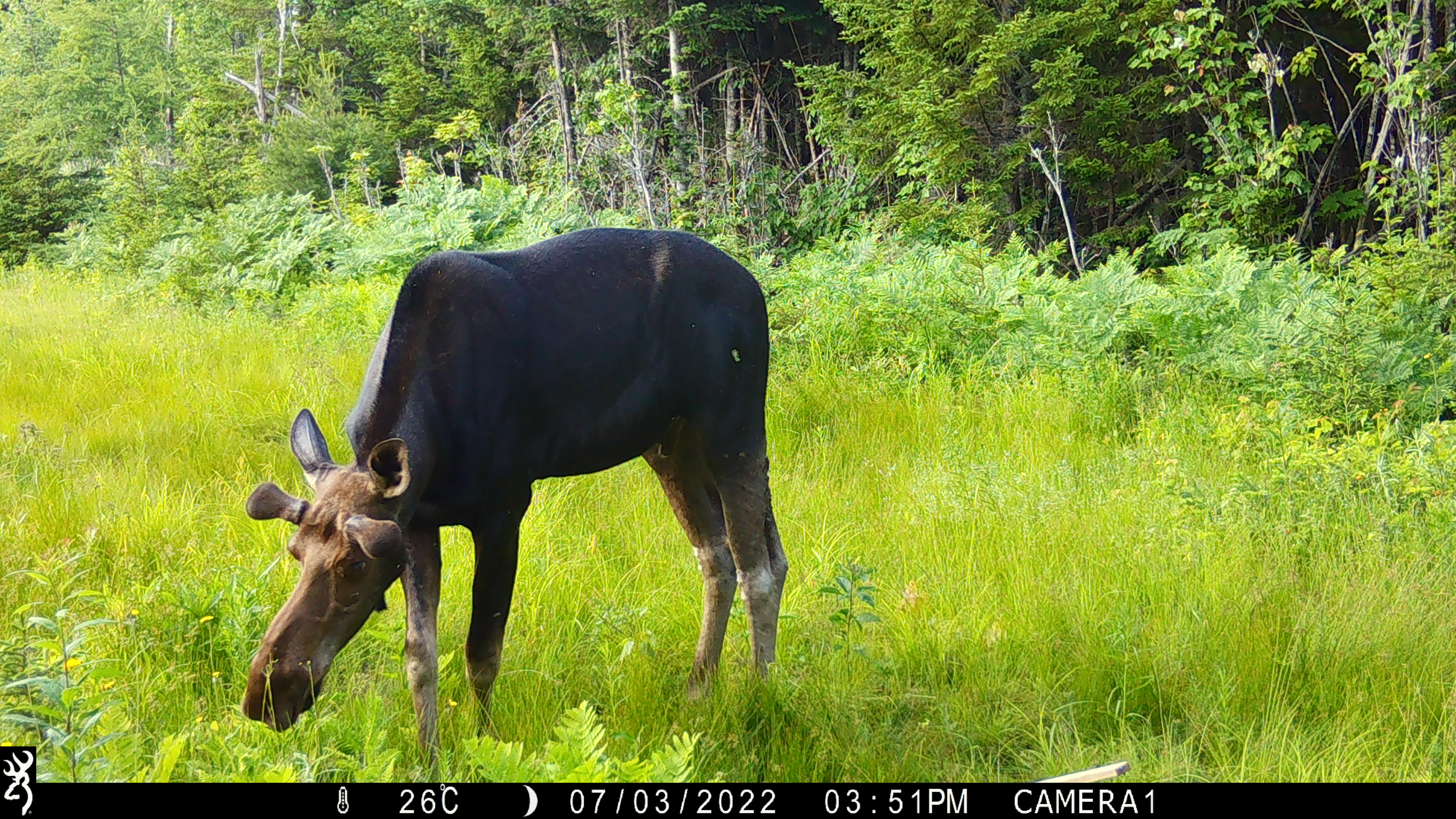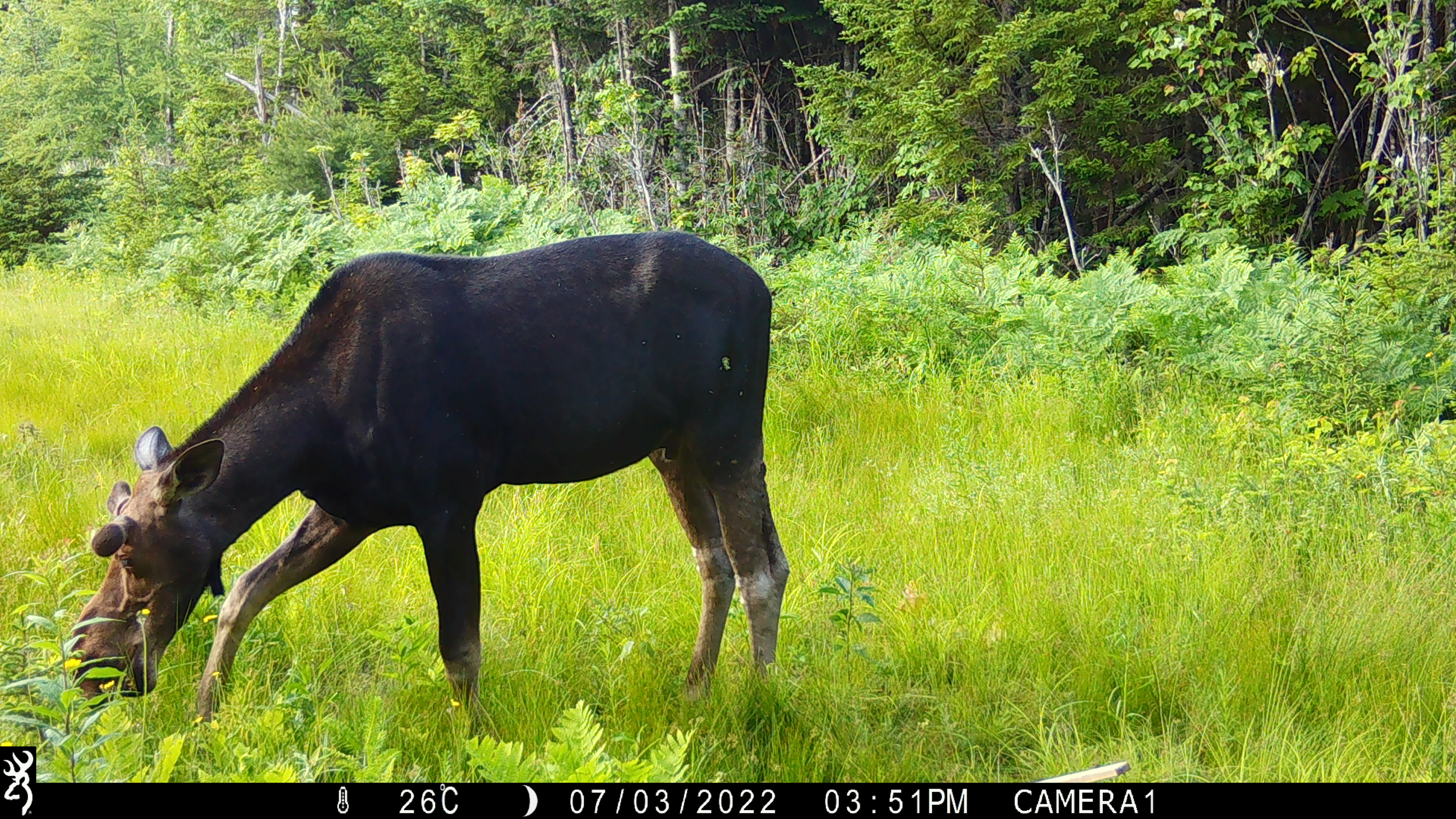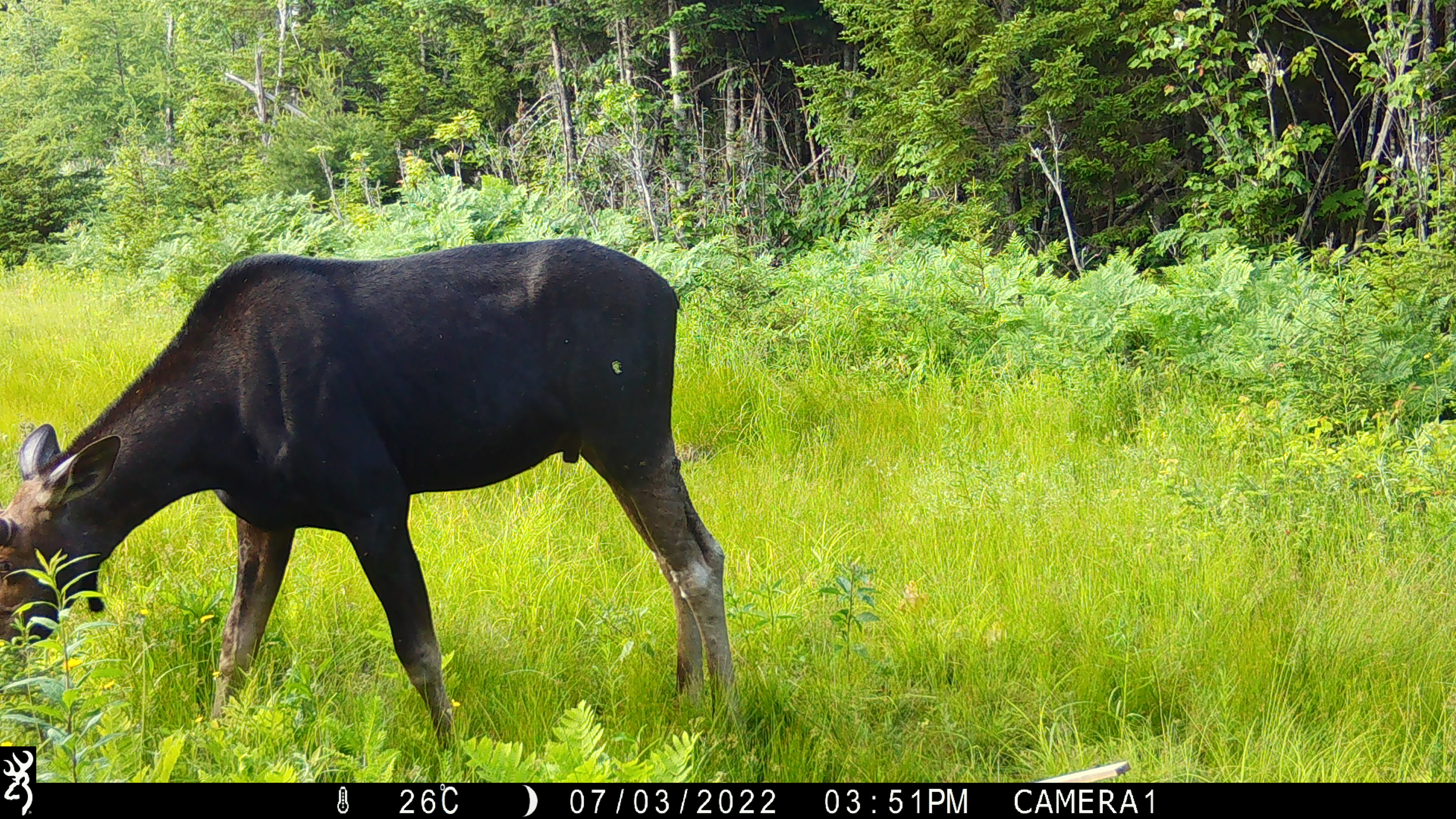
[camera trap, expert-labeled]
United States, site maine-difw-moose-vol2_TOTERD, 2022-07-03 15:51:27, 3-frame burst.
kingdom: Animalia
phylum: Chordata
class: Mammalia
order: Artiodactyla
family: Cervidae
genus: Alces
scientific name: Alces alces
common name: moose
Moose (Alces alces).